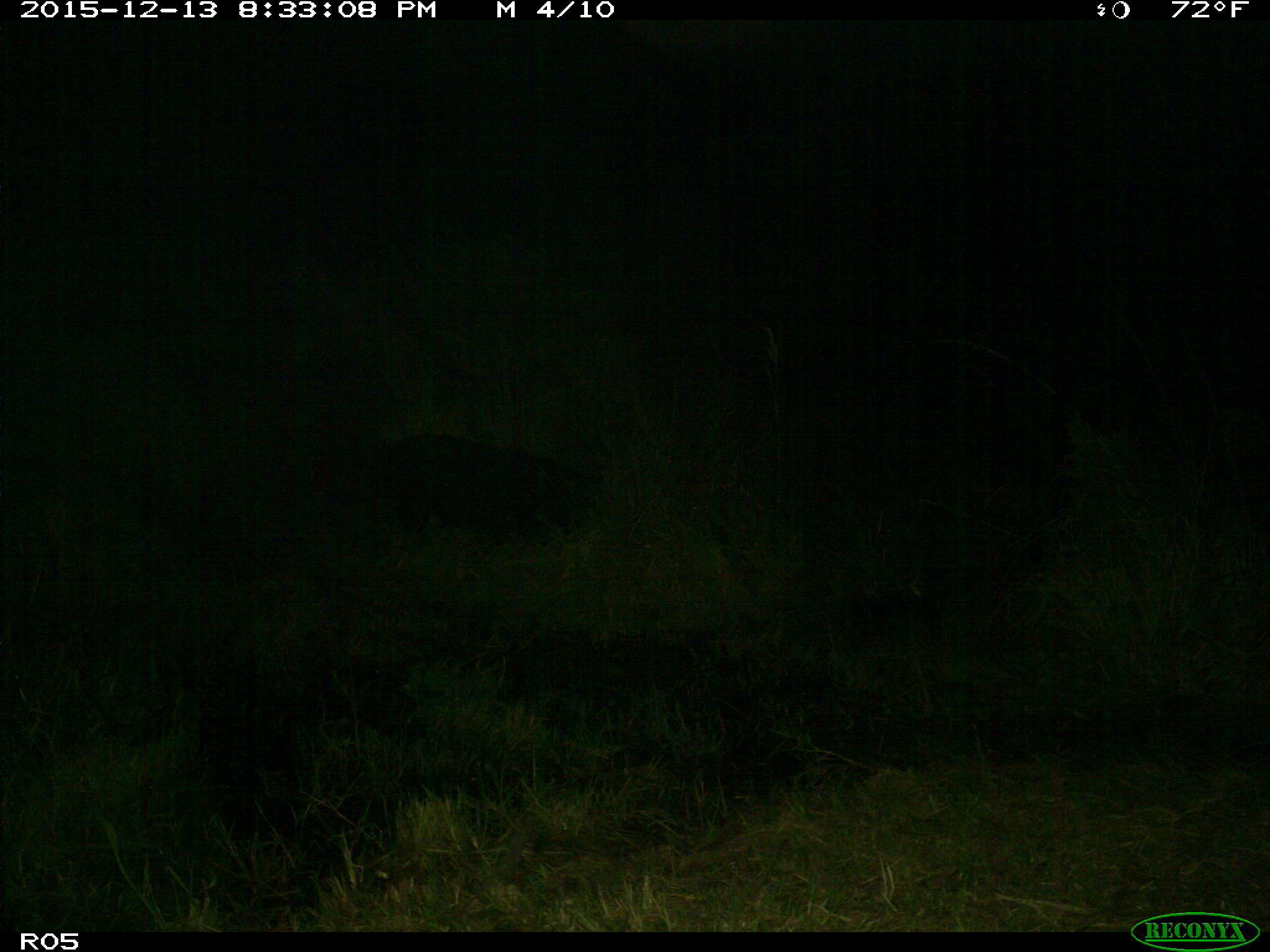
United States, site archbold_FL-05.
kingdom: Animalia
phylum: Chordata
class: Mammalia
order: Artiodactyla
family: Suidae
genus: Sus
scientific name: Sus scrofa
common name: wild boar